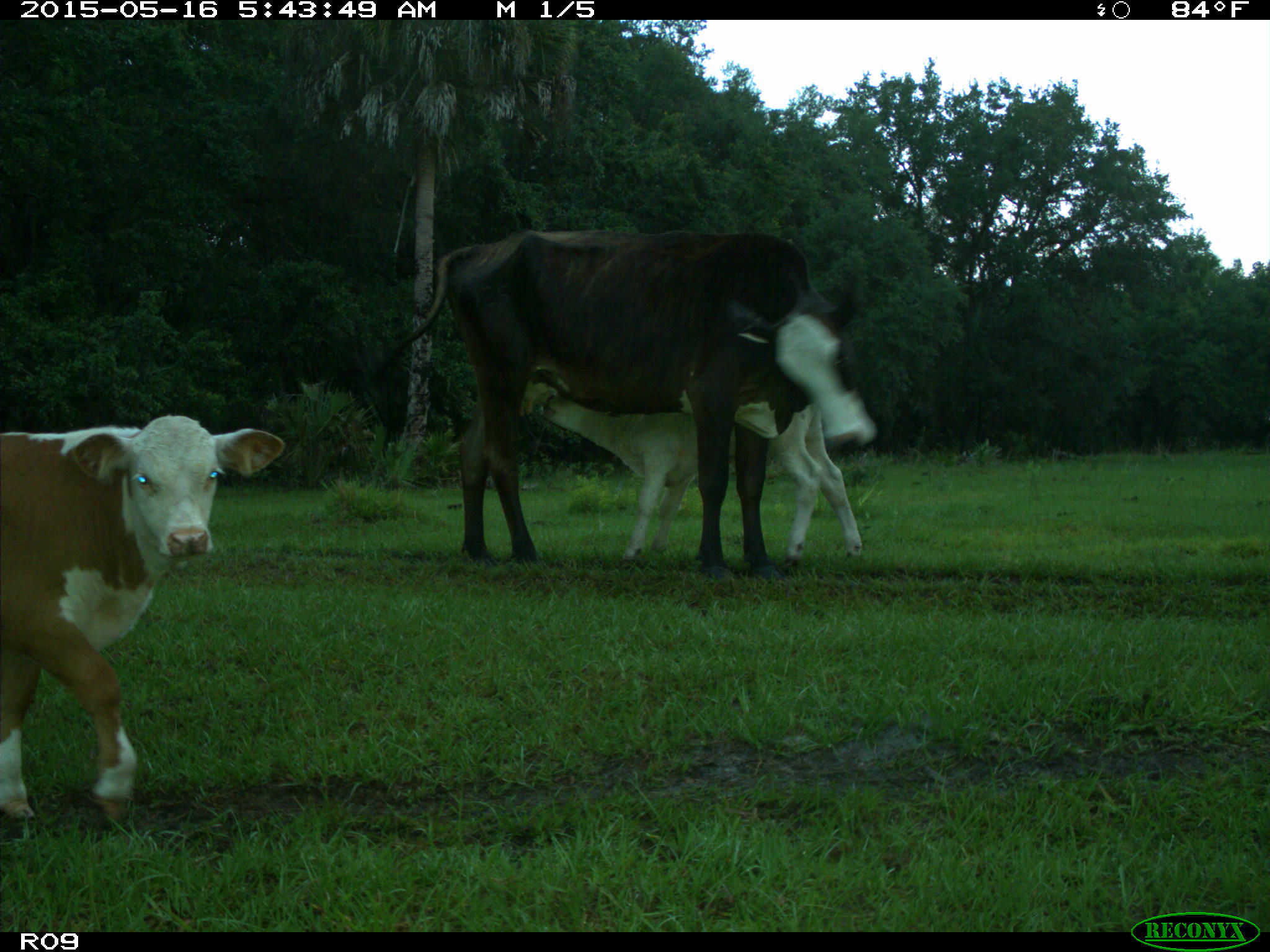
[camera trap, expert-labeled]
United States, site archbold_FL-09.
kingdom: Animalia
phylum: Chordata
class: Mammalia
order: Artiodactyla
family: Bovidae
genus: Bos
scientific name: Bos taurus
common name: domestic cow